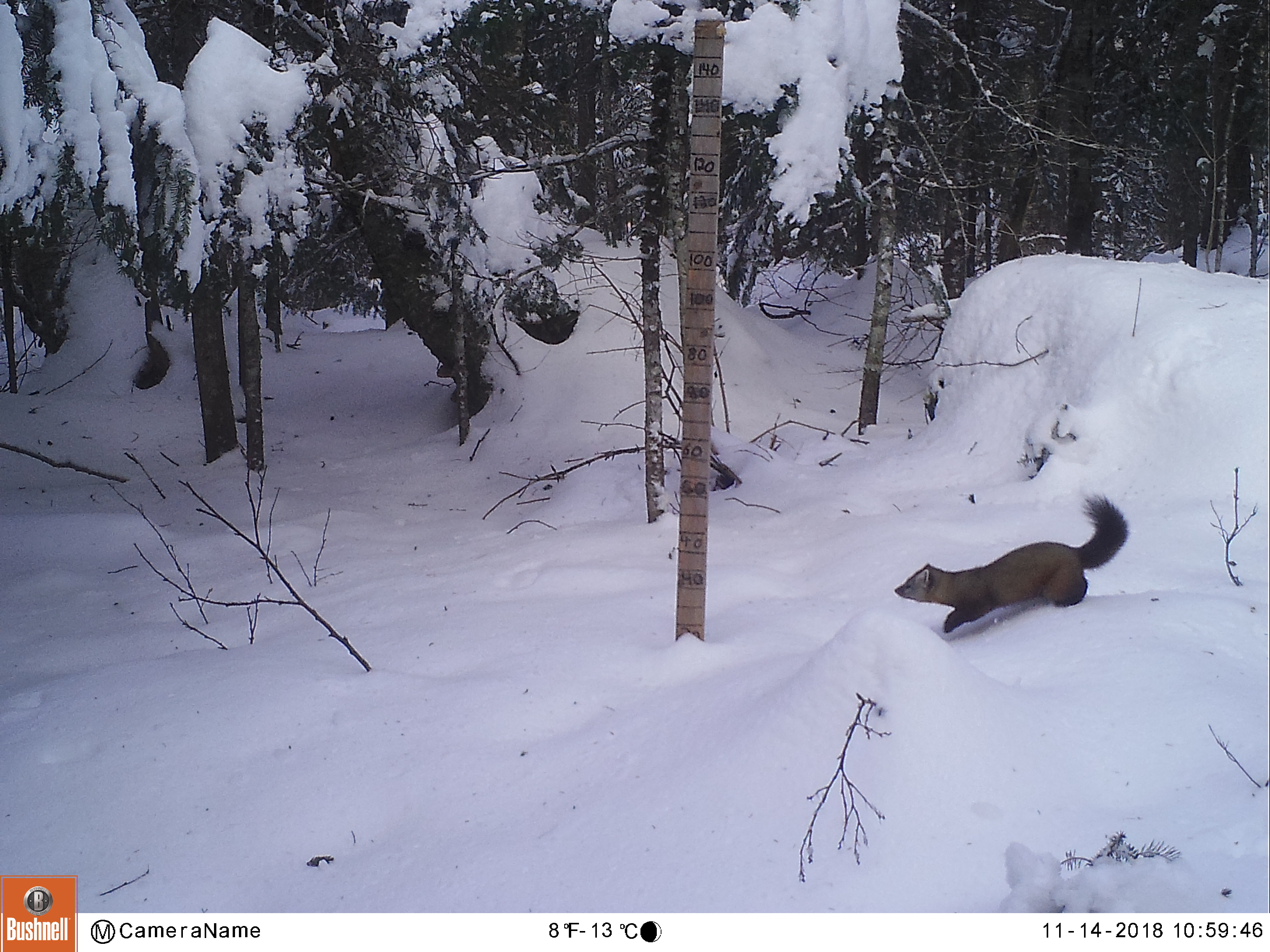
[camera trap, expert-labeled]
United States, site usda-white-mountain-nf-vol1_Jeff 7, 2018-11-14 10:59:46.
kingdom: Animalia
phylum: Chordata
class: Mammalia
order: Carnivora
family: Mustelidae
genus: Martes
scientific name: Martes americana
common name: american marten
American marten (Martes americana).